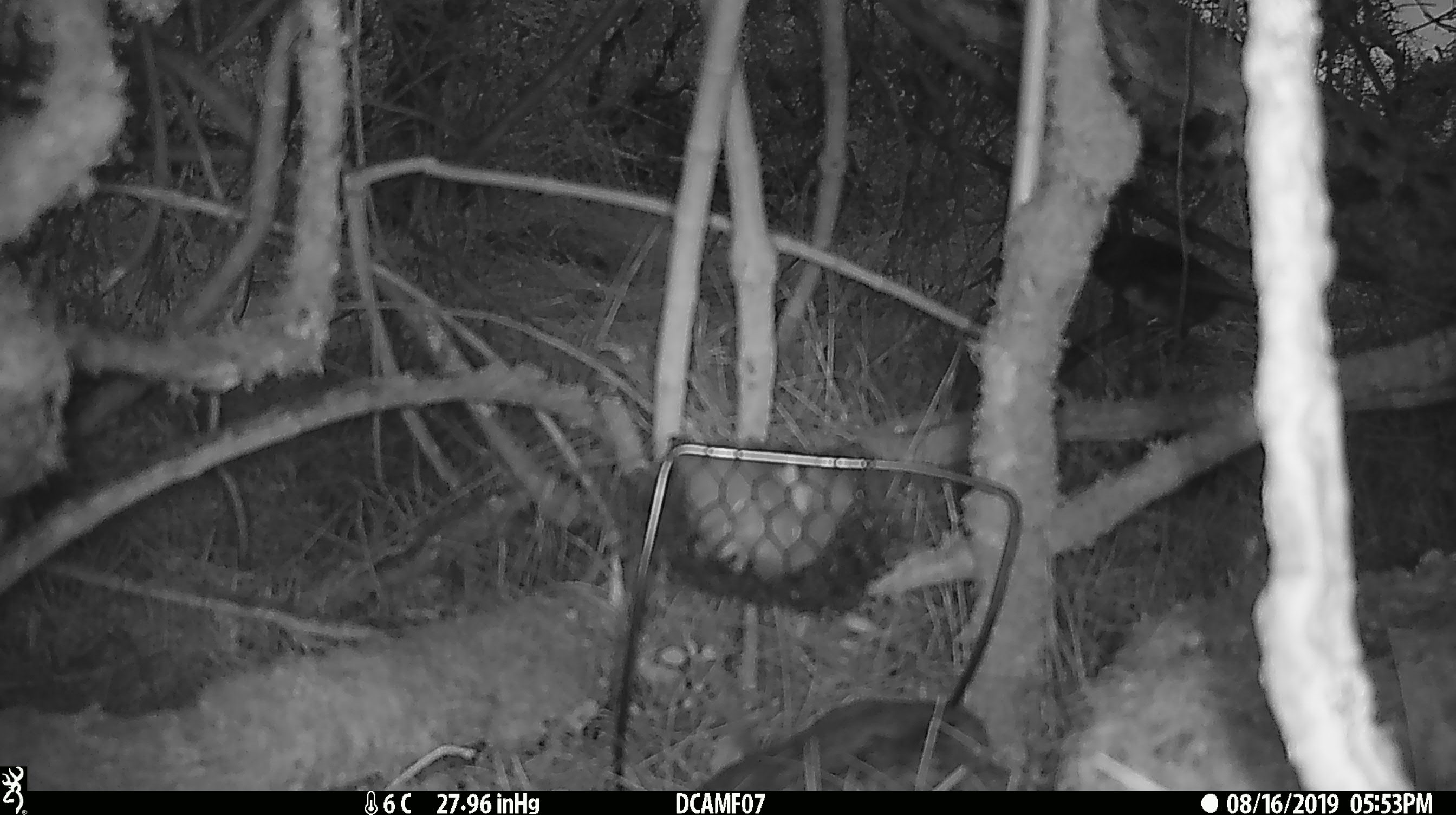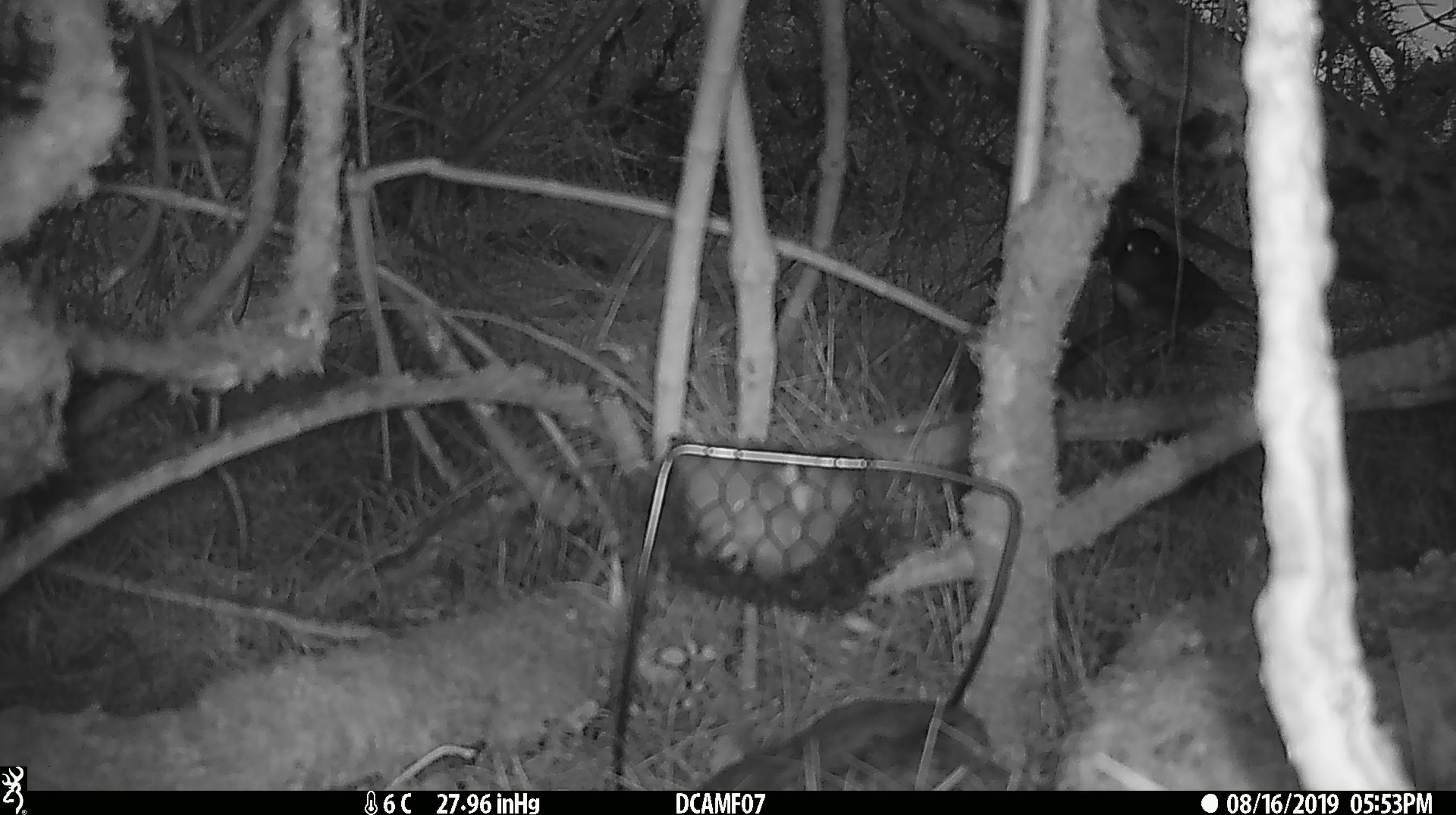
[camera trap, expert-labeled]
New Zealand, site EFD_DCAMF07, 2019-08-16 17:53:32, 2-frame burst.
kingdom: Animalia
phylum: Chordata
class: Aves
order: Passeriformes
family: Petroicidae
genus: Petroica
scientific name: Petroica australis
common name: new zealand robin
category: robin